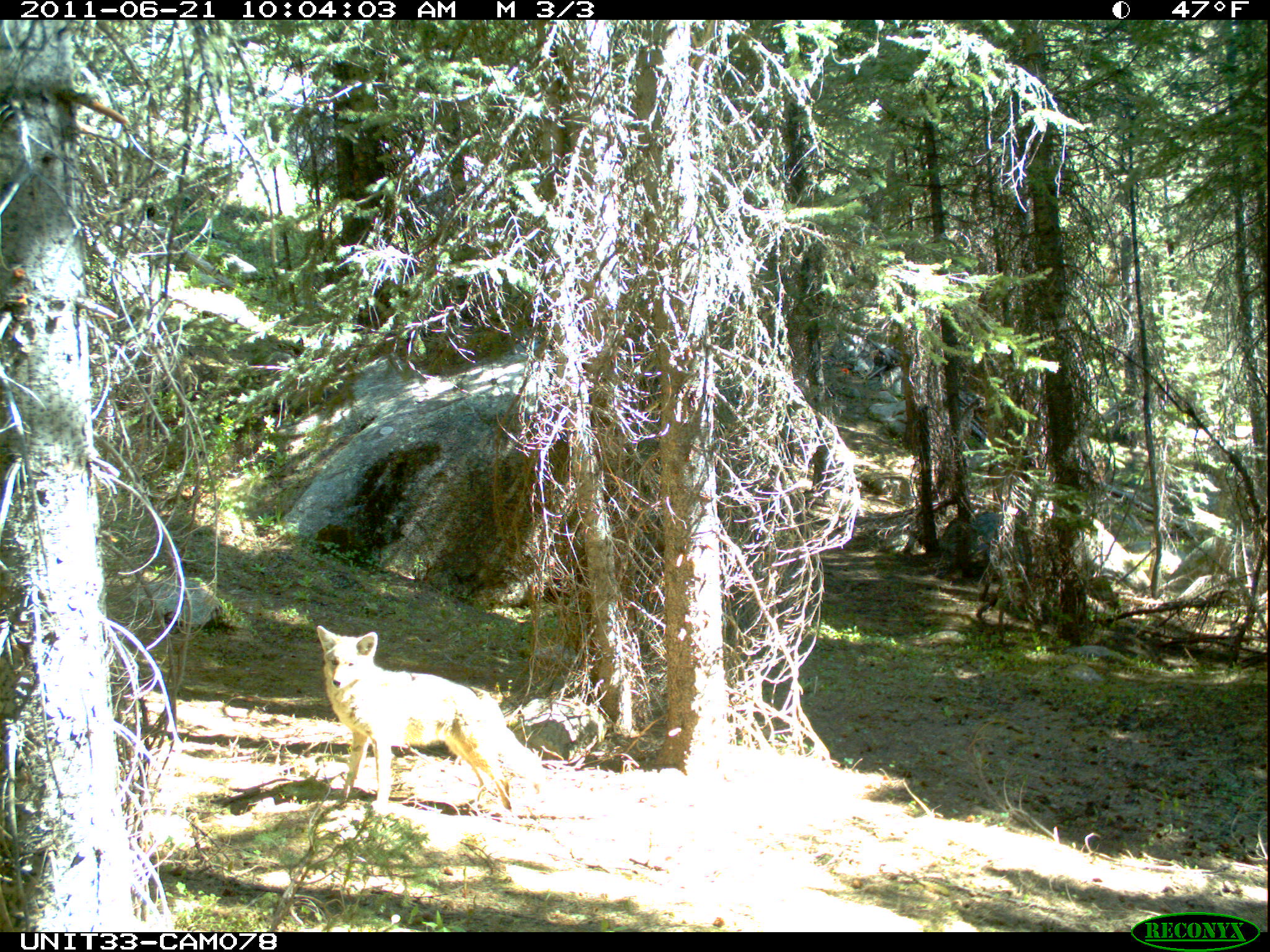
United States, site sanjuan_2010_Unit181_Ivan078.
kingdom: Animalia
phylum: Chordata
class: Mammalia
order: Carnivora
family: Canidae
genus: Canis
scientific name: Canis latrans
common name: coyote